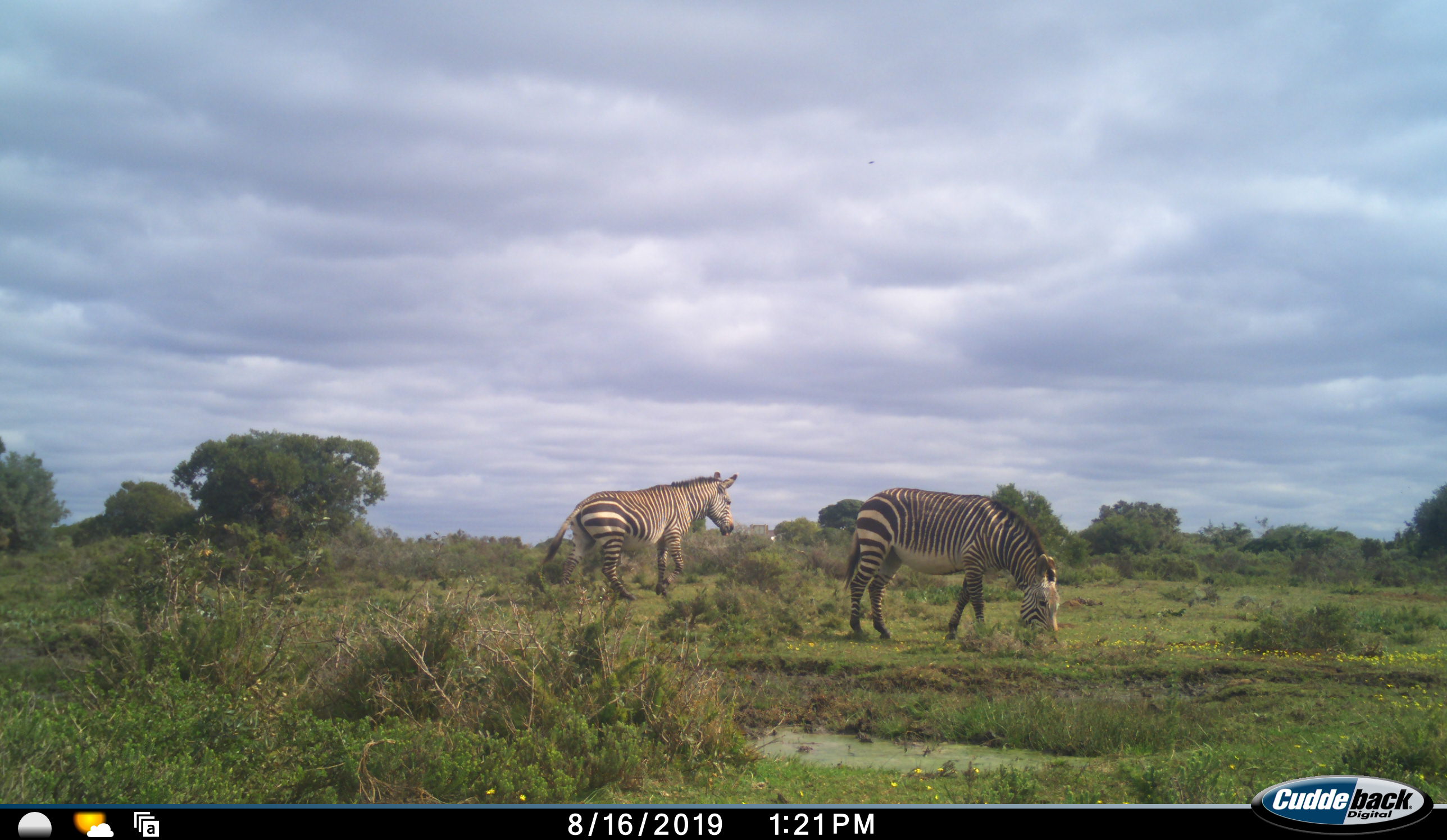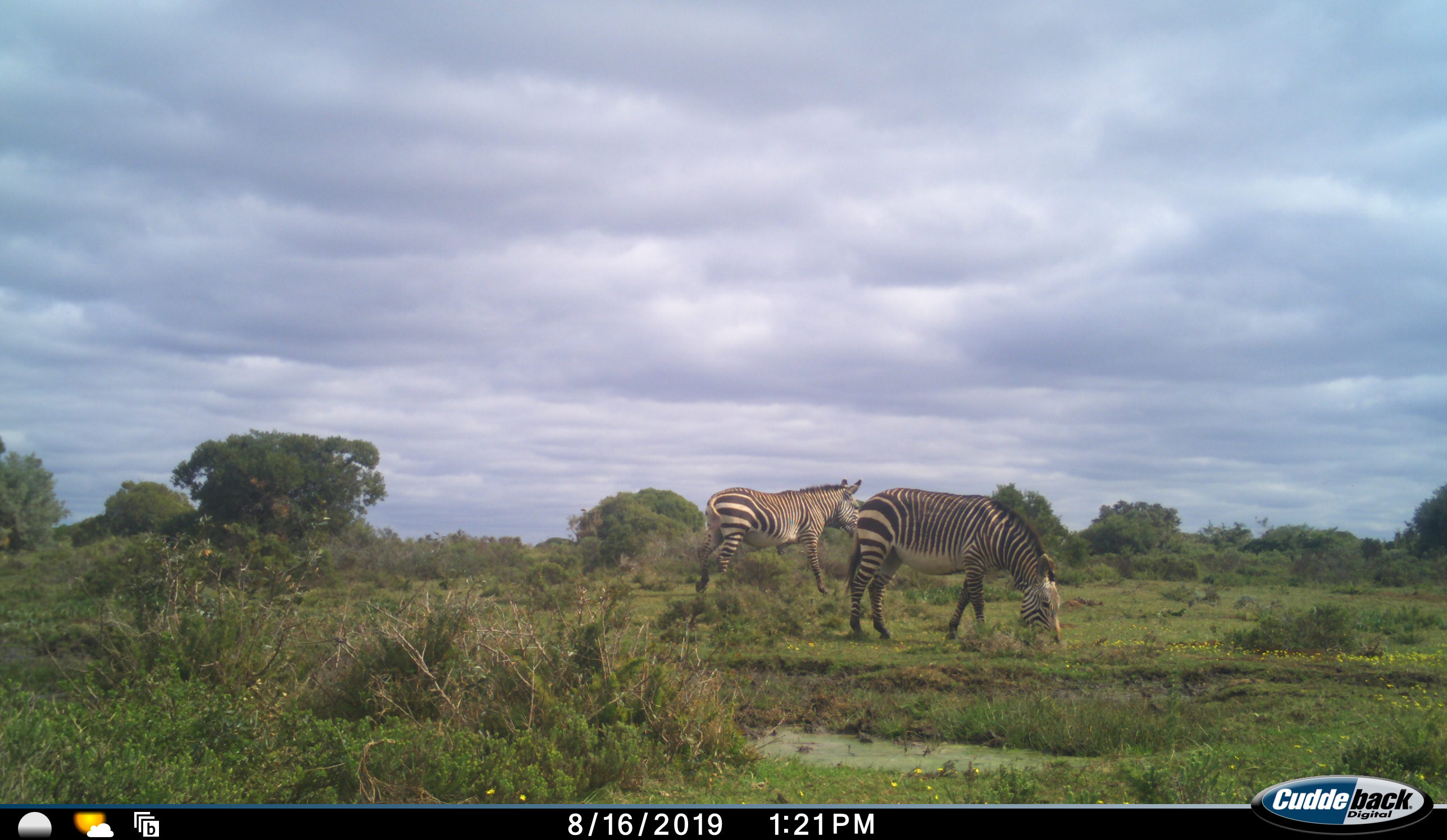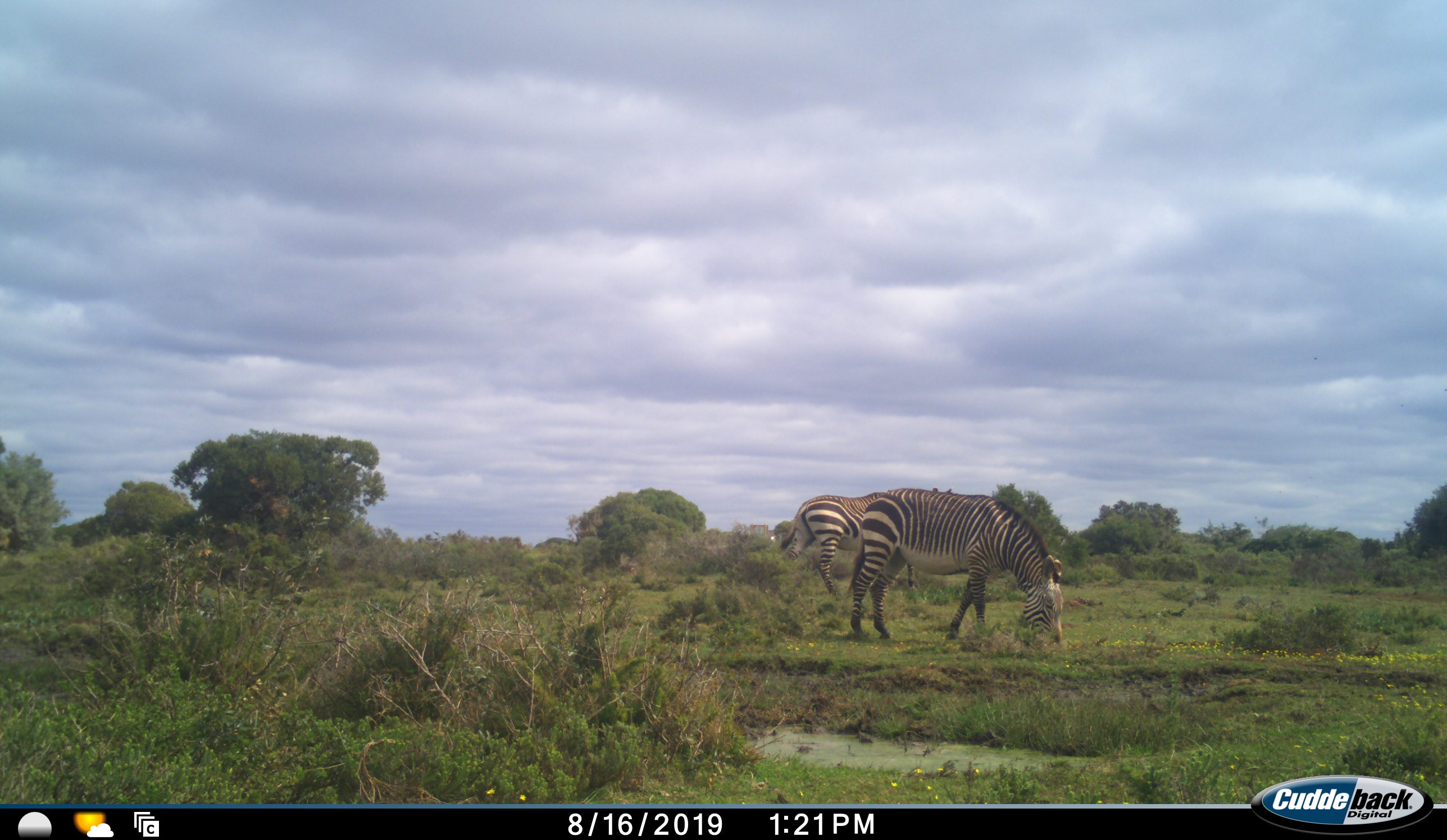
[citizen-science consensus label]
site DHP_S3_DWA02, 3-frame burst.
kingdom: Animalia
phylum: Chordata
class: Mammalia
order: Perissodactyla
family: Equidae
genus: Equus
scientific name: Equus zebra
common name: mountain zebra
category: zebramountain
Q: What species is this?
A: Zebramountain (mountain zebra) (Equus zebra).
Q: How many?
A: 2.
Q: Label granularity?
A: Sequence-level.